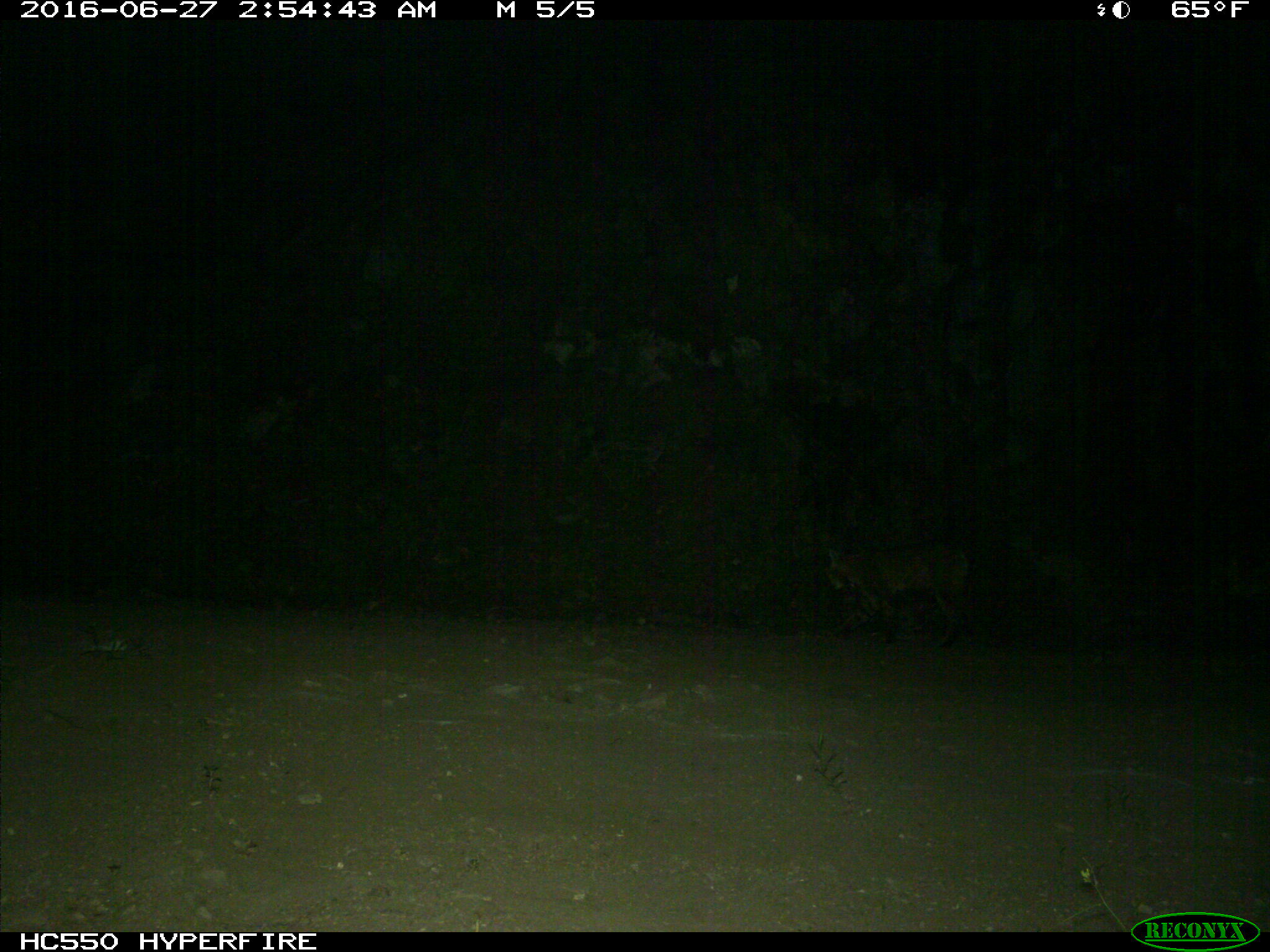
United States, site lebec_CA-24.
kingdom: Animalia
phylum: Chordata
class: Mammalia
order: Carnivora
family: Felidae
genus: Lynx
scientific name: Lynx rufus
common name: bobcat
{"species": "Lynx rufus (bobcat)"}